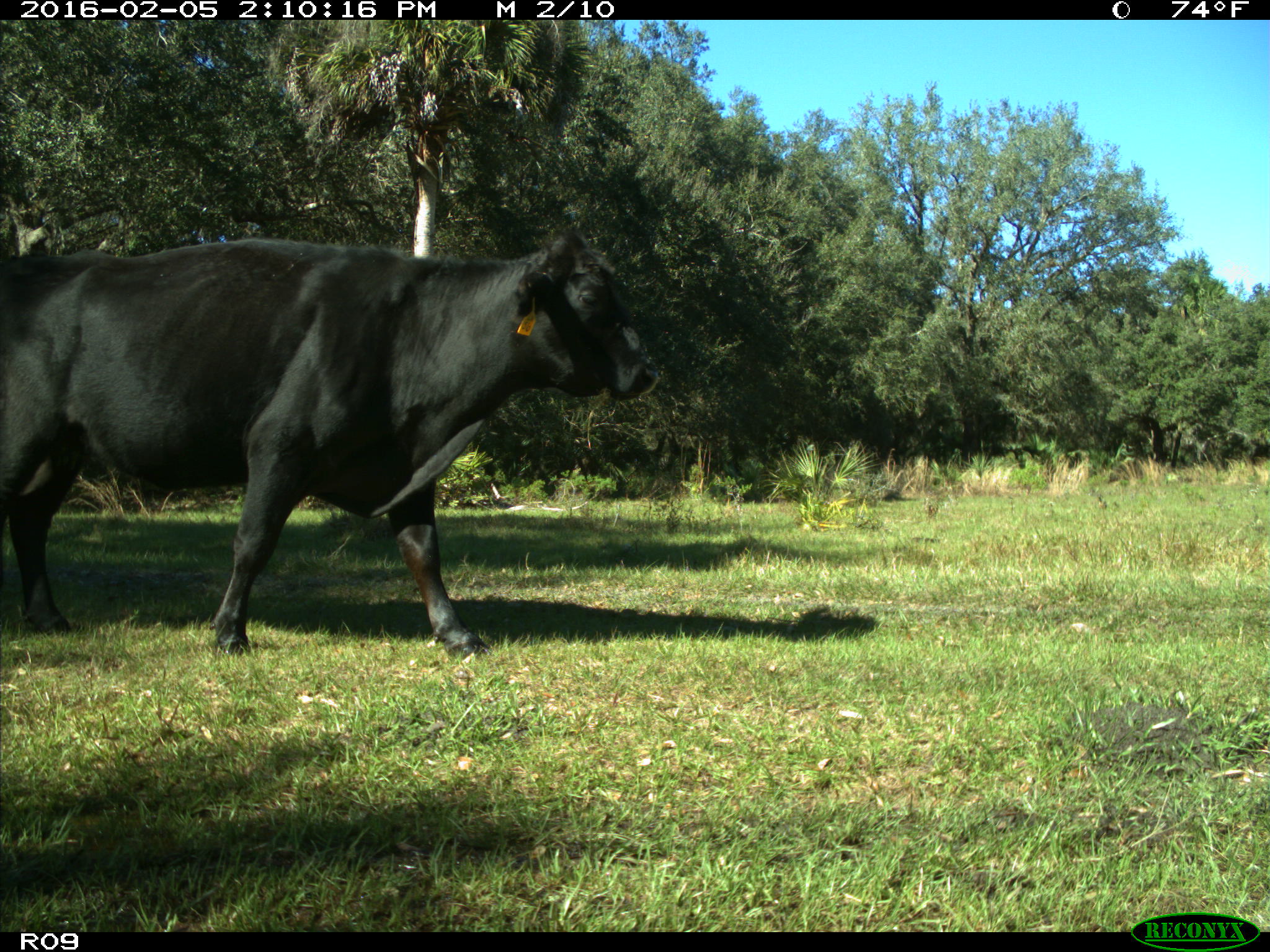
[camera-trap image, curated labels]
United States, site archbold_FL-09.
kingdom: Animalia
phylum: Chordata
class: Mammalia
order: Artiodactyla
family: Bovidae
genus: Bos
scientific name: Bos taurus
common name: domestic cow